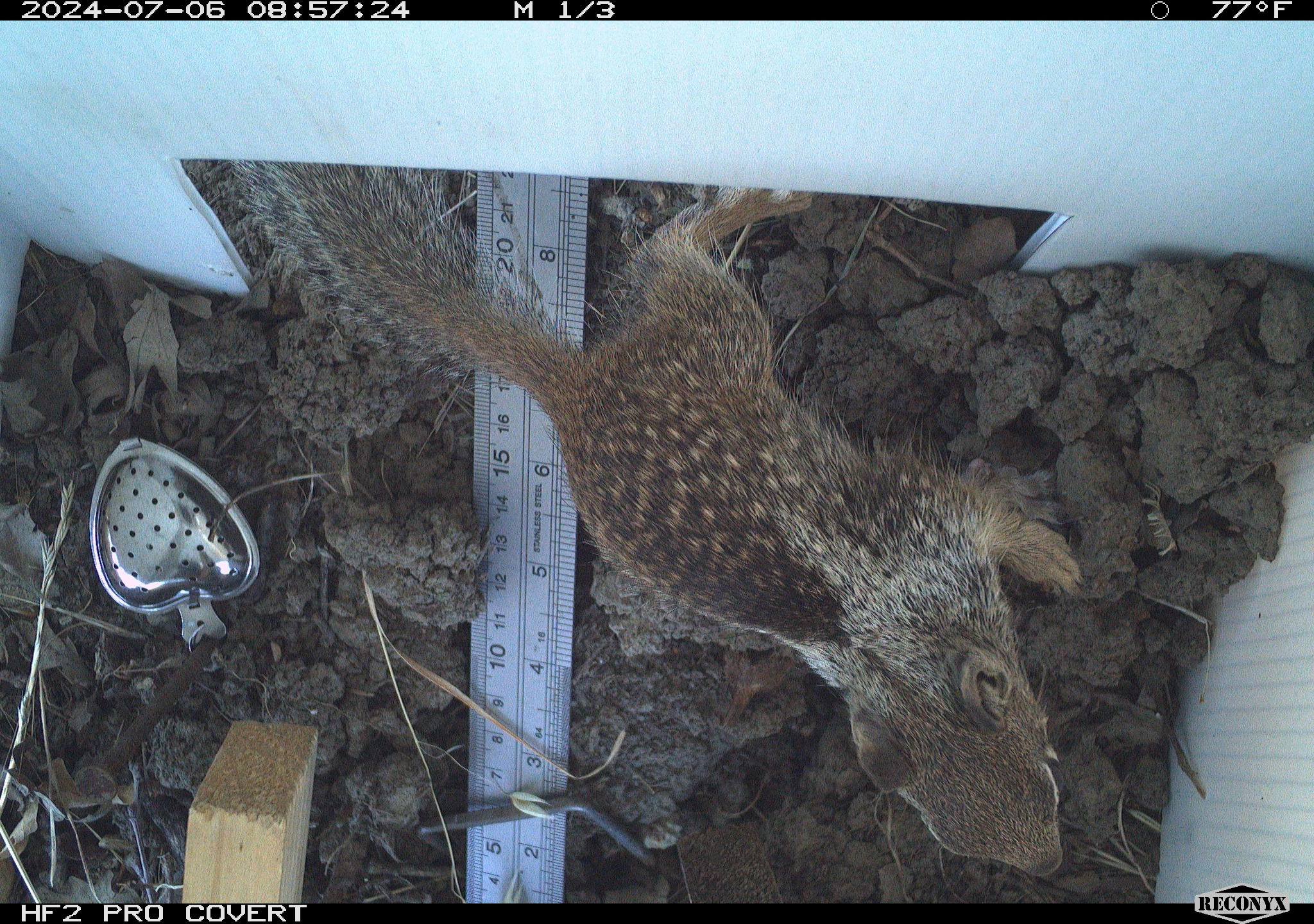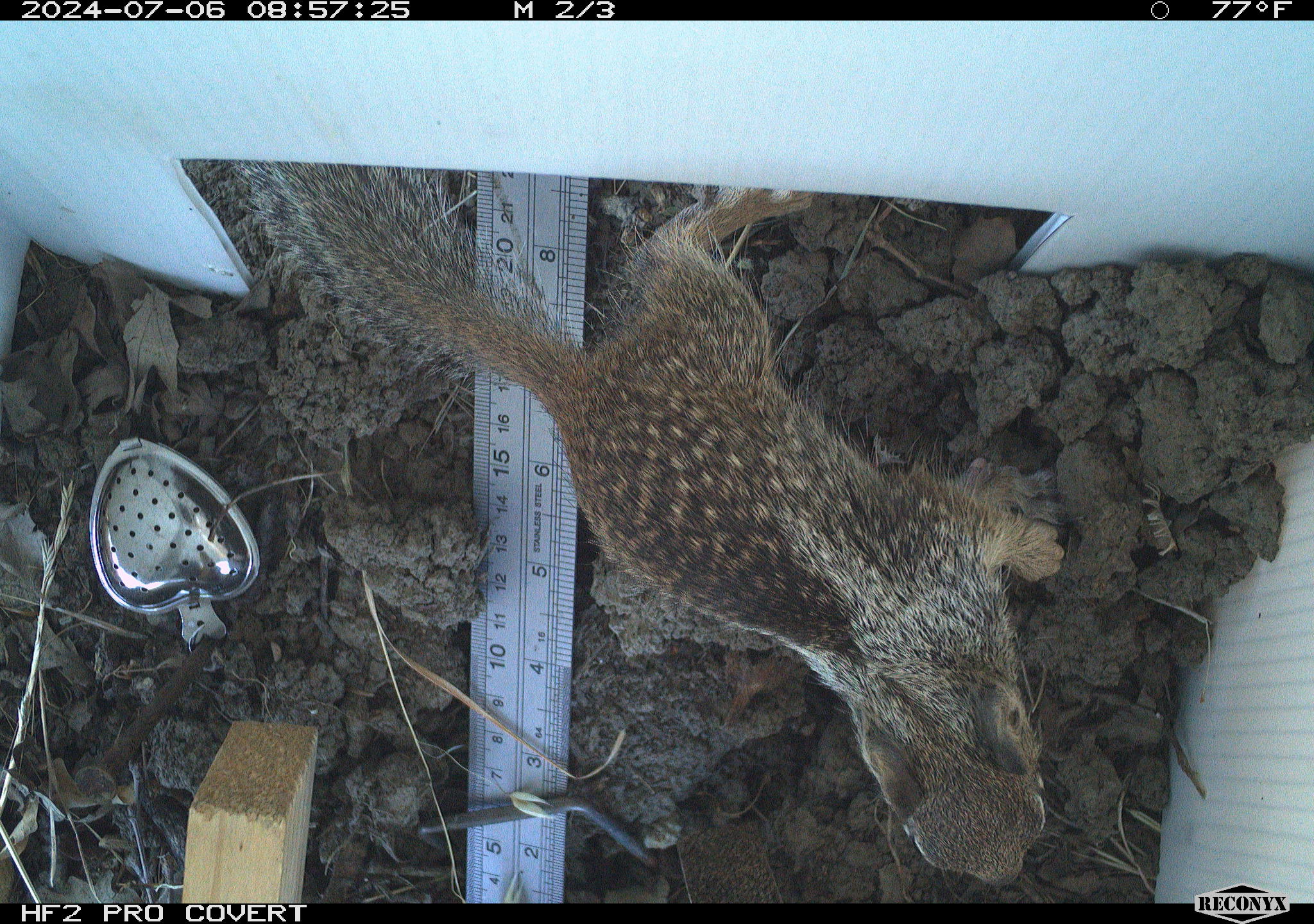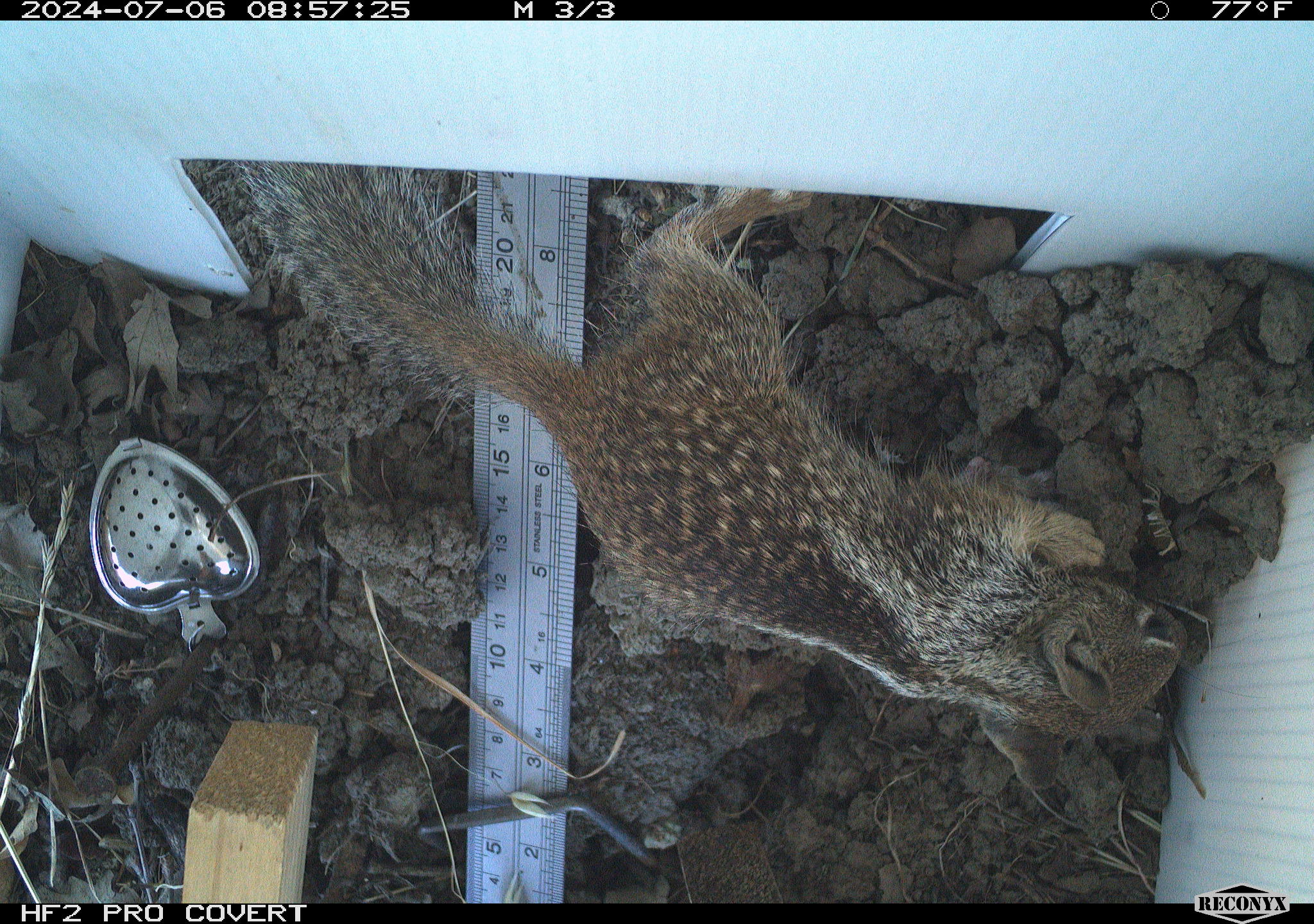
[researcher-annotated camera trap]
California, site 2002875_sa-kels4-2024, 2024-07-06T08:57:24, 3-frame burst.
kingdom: Animalia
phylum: Chordata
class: Mammalia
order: Rodentia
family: Sciuridae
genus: Otospermophilus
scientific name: Otospermophilus beecheyi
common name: california ground squirrel